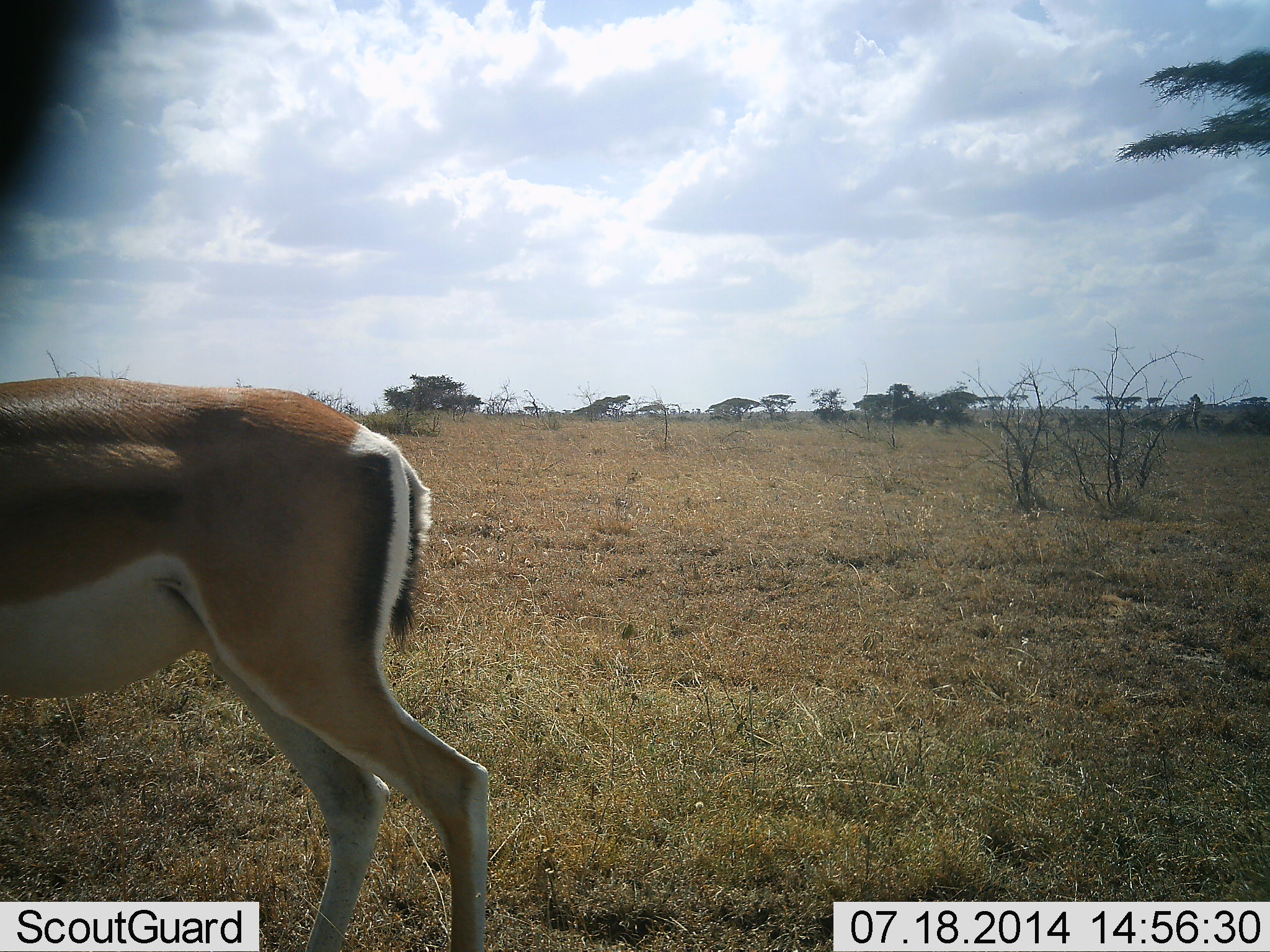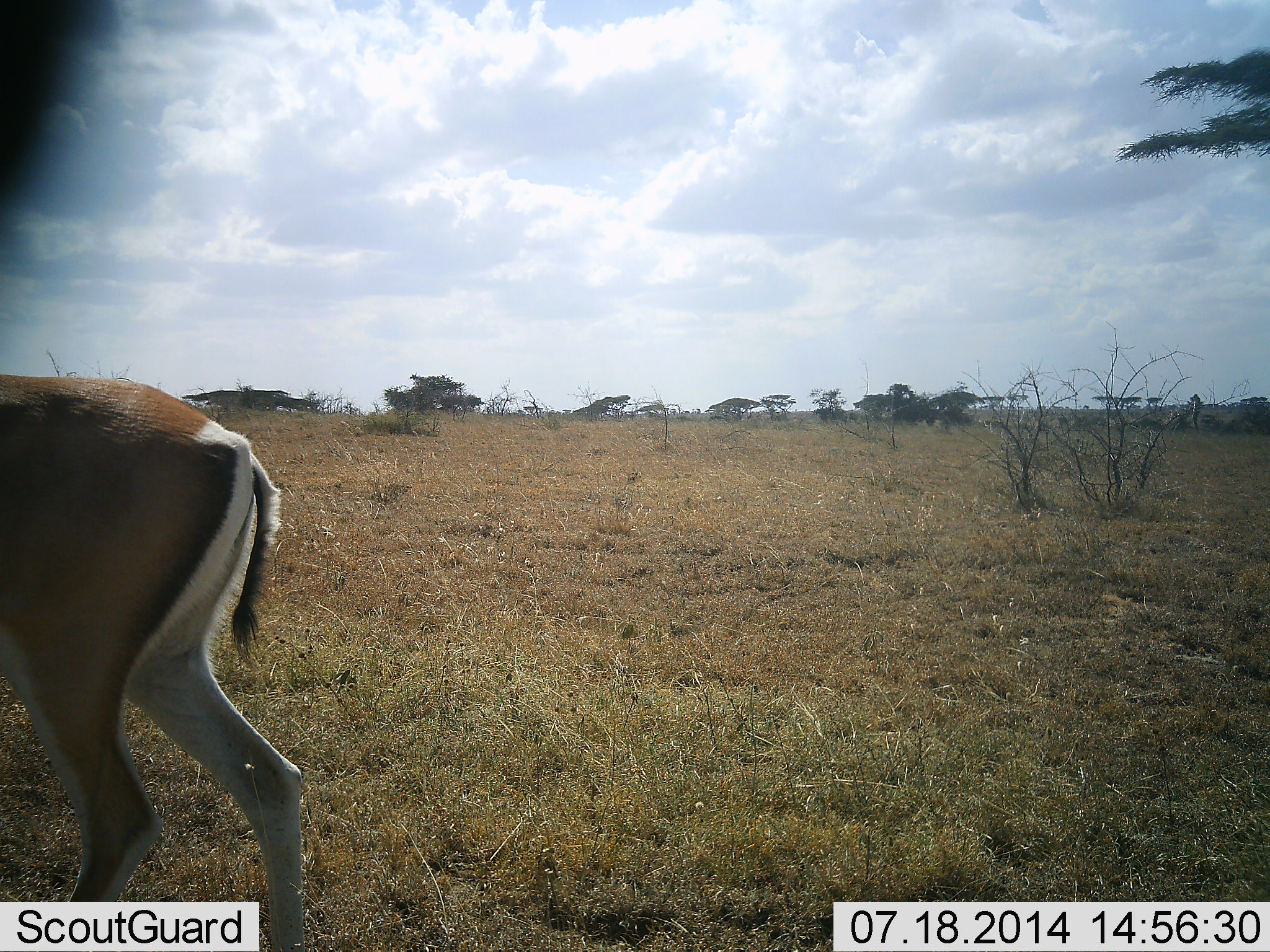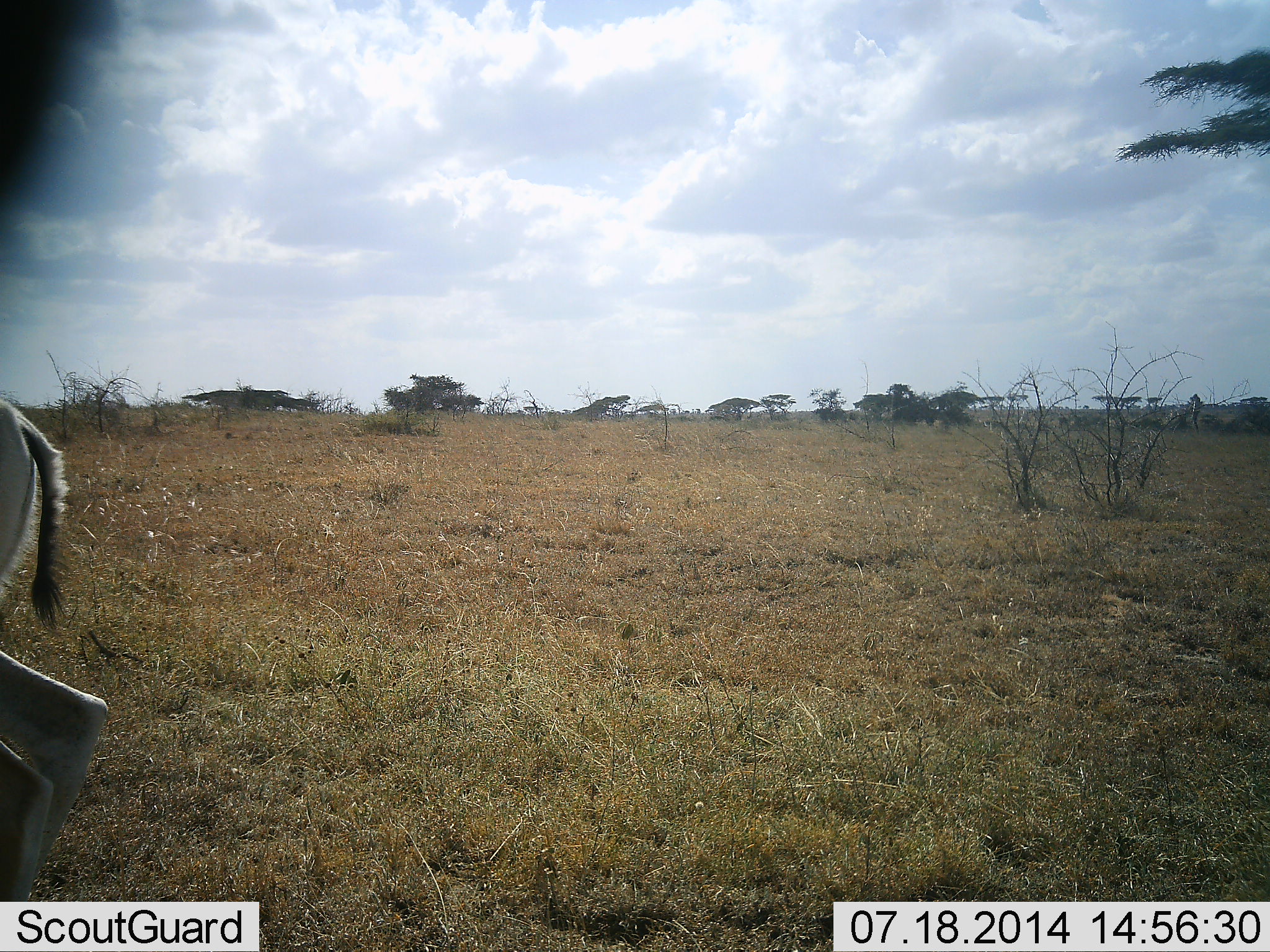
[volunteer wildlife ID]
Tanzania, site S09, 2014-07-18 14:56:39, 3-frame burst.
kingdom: Animalia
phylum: Chordata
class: Mammalia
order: Artiodactyla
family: Bovidae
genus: Nanger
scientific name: Nanger granti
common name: grant's gazelle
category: gazellegrants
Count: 1.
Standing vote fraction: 20%.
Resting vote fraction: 0%.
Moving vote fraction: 90%.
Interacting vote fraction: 0%.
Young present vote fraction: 0%.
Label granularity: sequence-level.